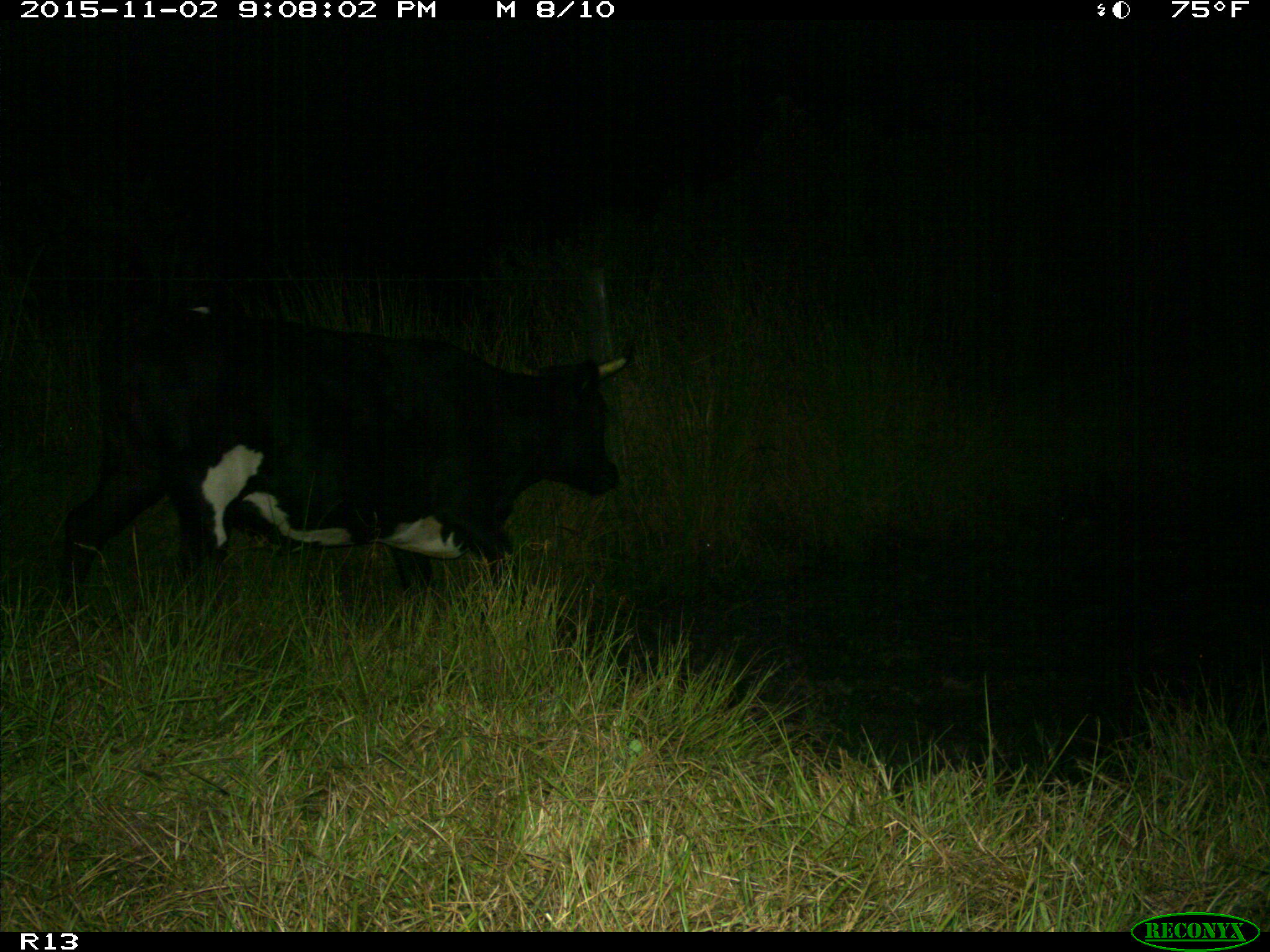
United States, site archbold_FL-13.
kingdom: Animalia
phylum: Chordata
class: Mammalia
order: Artiodactyla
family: Bovidae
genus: Bos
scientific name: Bos taurus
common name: domestic cow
Bos taurus (domestic cow).